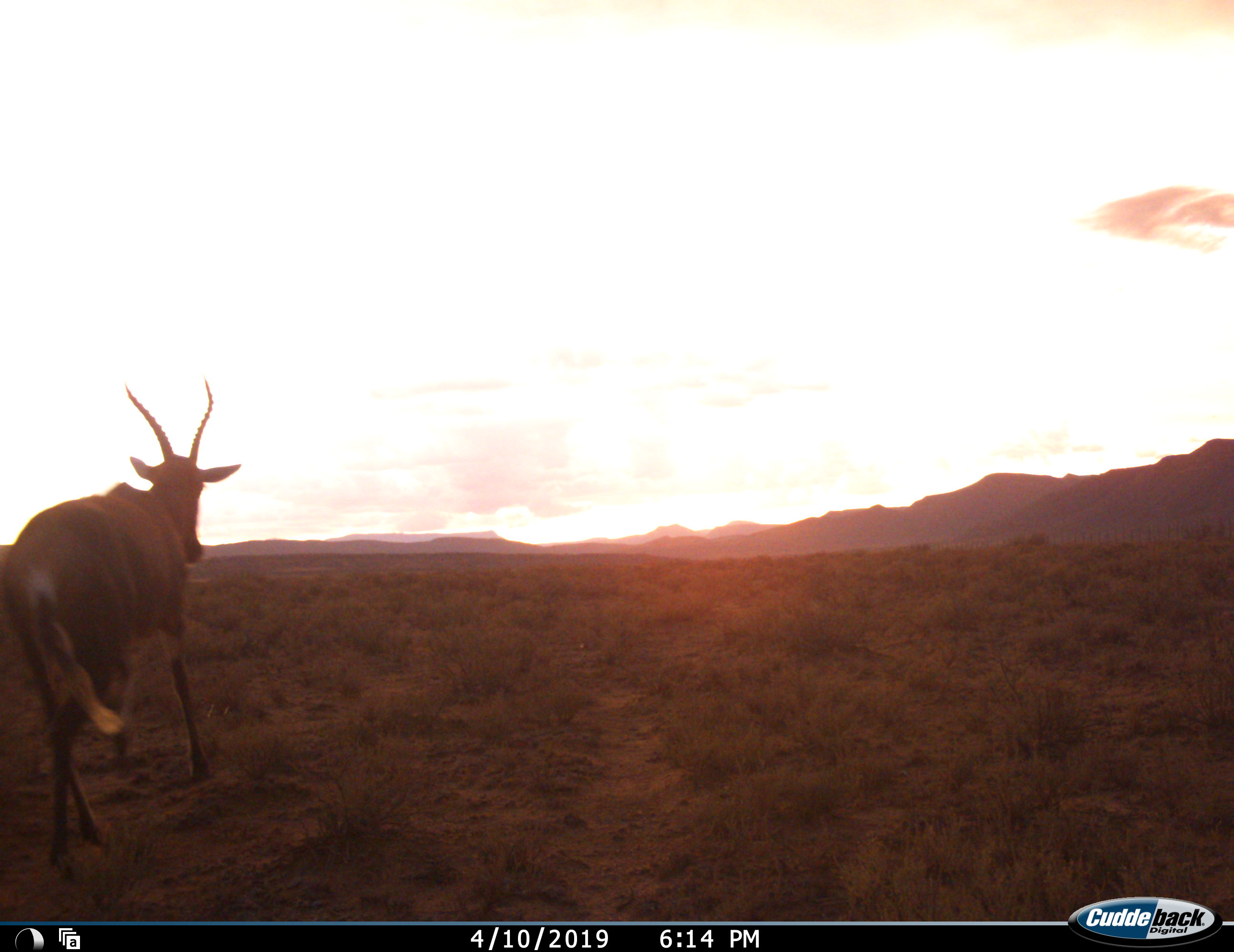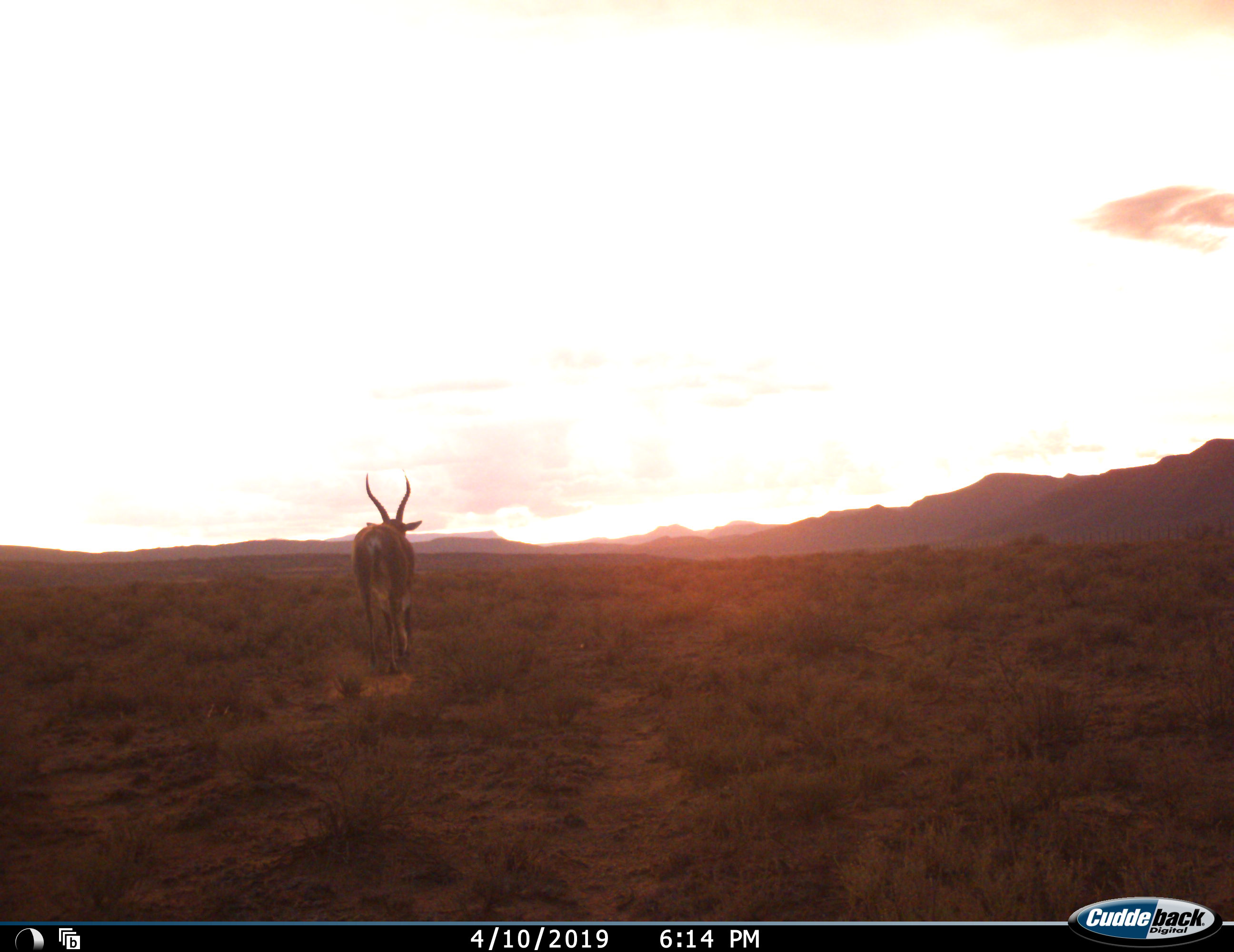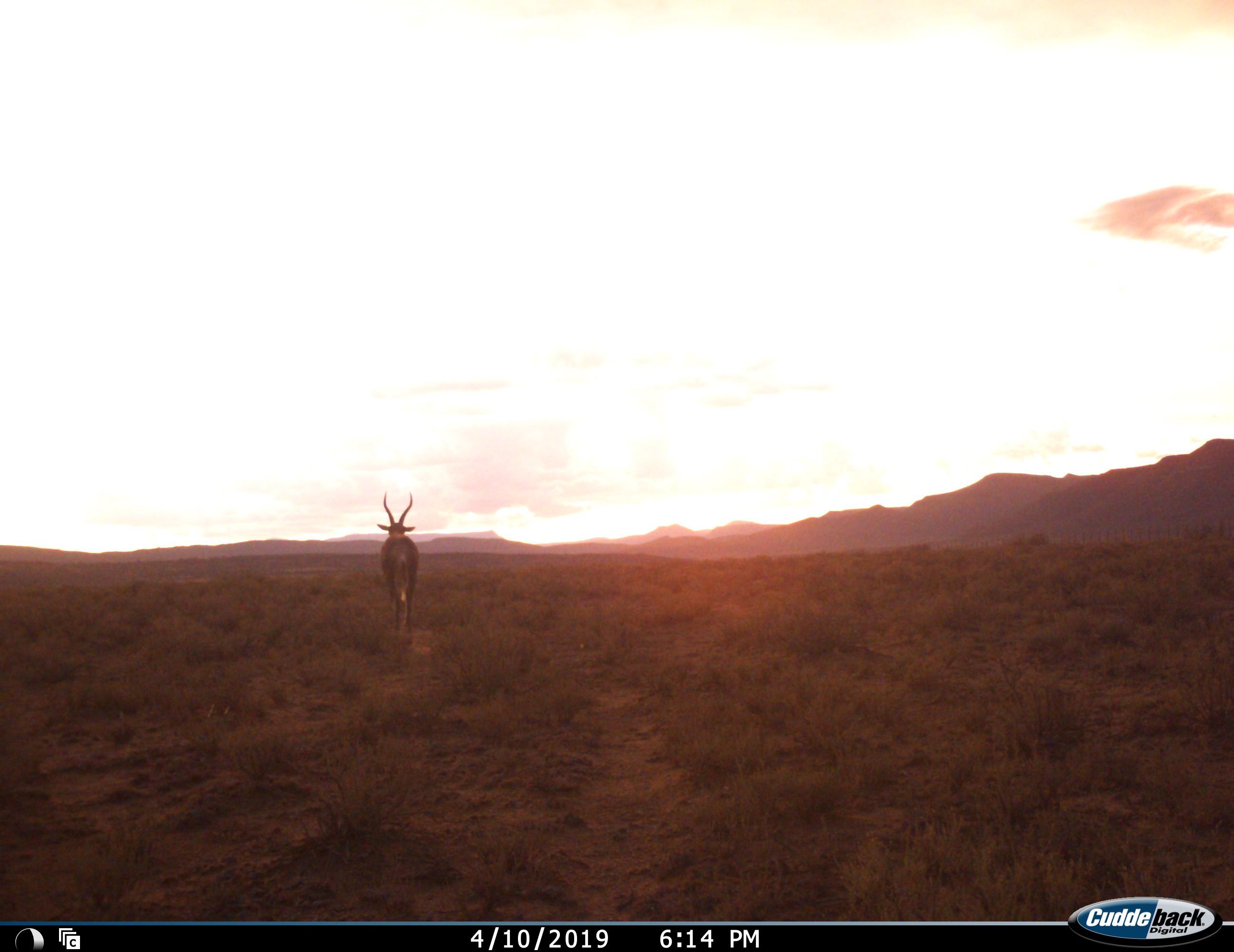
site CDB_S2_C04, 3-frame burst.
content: unidentified animal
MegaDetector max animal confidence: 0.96